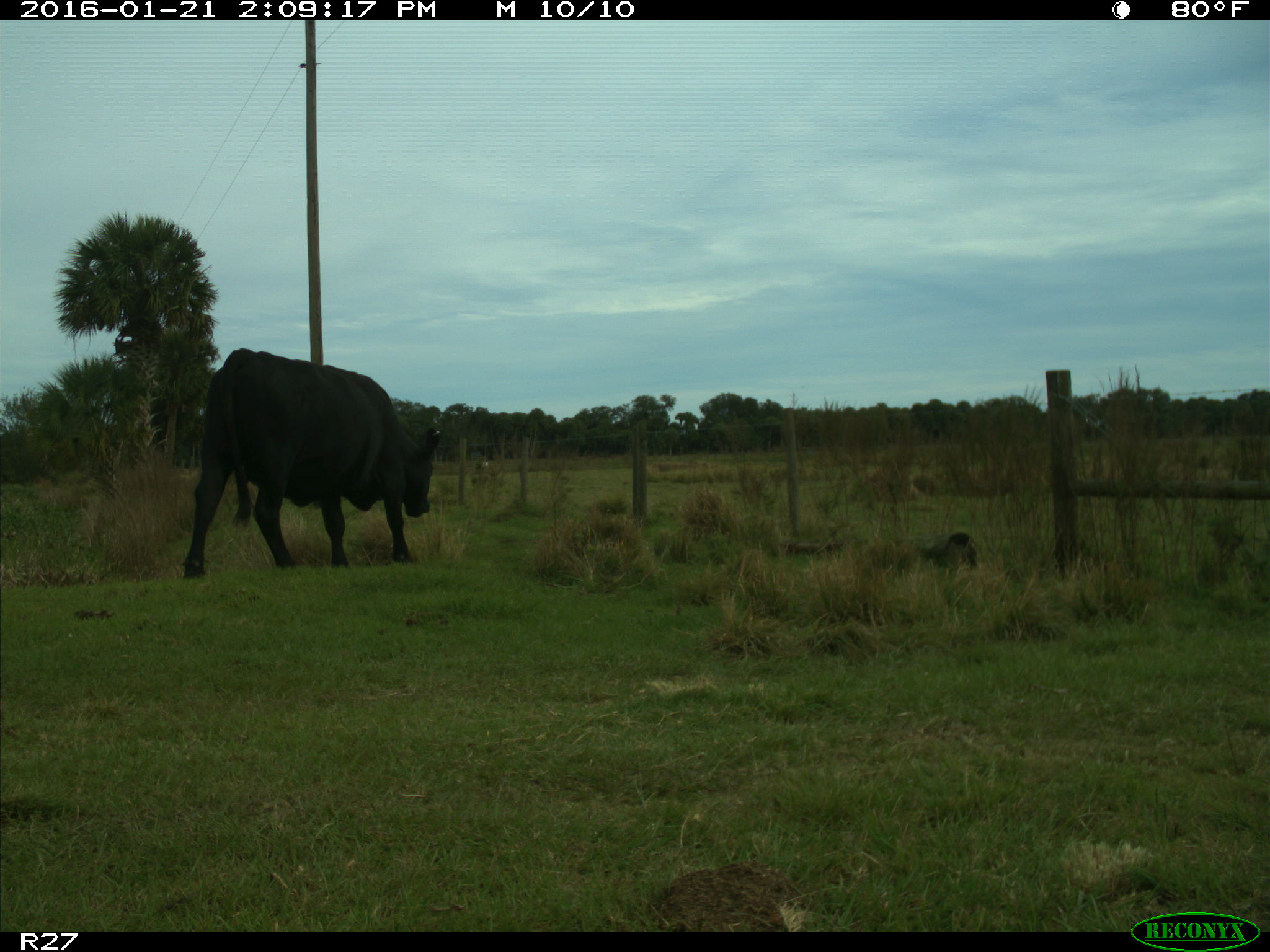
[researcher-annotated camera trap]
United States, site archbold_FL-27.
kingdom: Animalia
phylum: Chordata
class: Mammalia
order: Artiodactyla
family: Bovidae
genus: Bos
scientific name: Bos taurus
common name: domestic cow